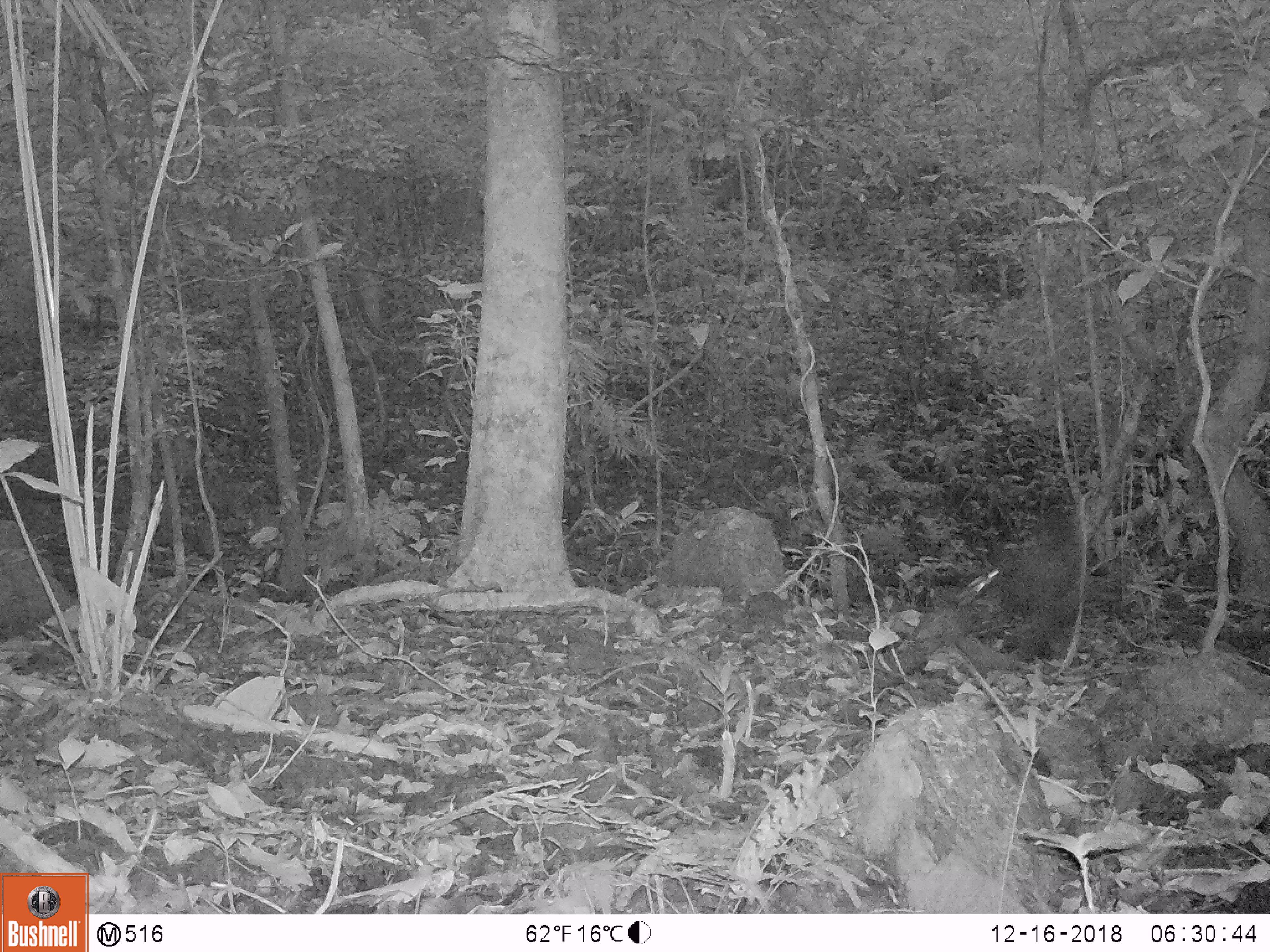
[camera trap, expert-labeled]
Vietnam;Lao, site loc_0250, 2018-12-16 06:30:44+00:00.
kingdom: Animalia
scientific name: Animalia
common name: animal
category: unidentified animal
Unidentified animal (animal) (Animalia). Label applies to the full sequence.